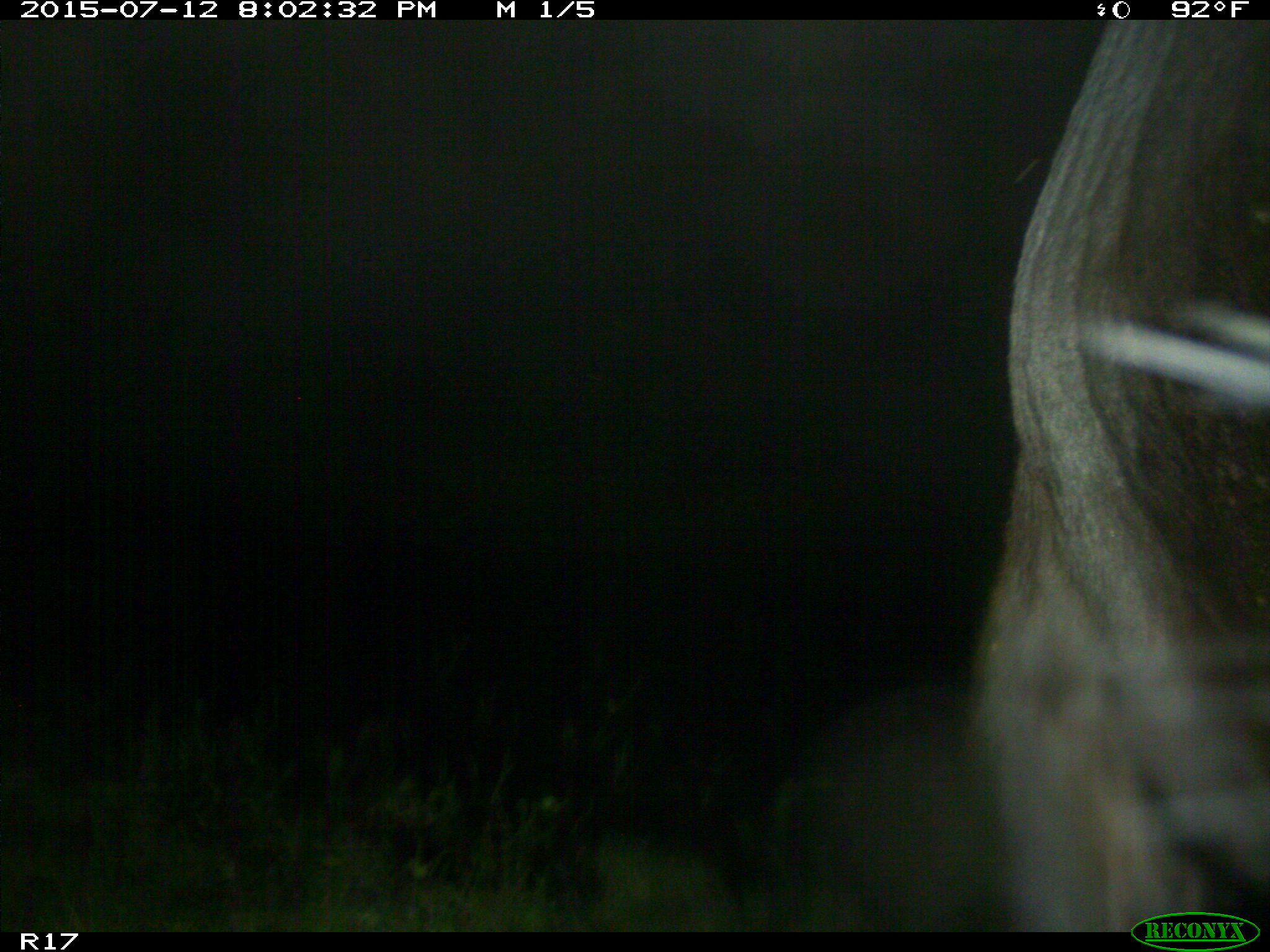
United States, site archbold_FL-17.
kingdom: Animalia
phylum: Chordata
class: Mammalia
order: Artiodactyla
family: Bovidae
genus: Bos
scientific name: Bos taurus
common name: domestic cow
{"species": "Bos taurus (domestic cow)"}